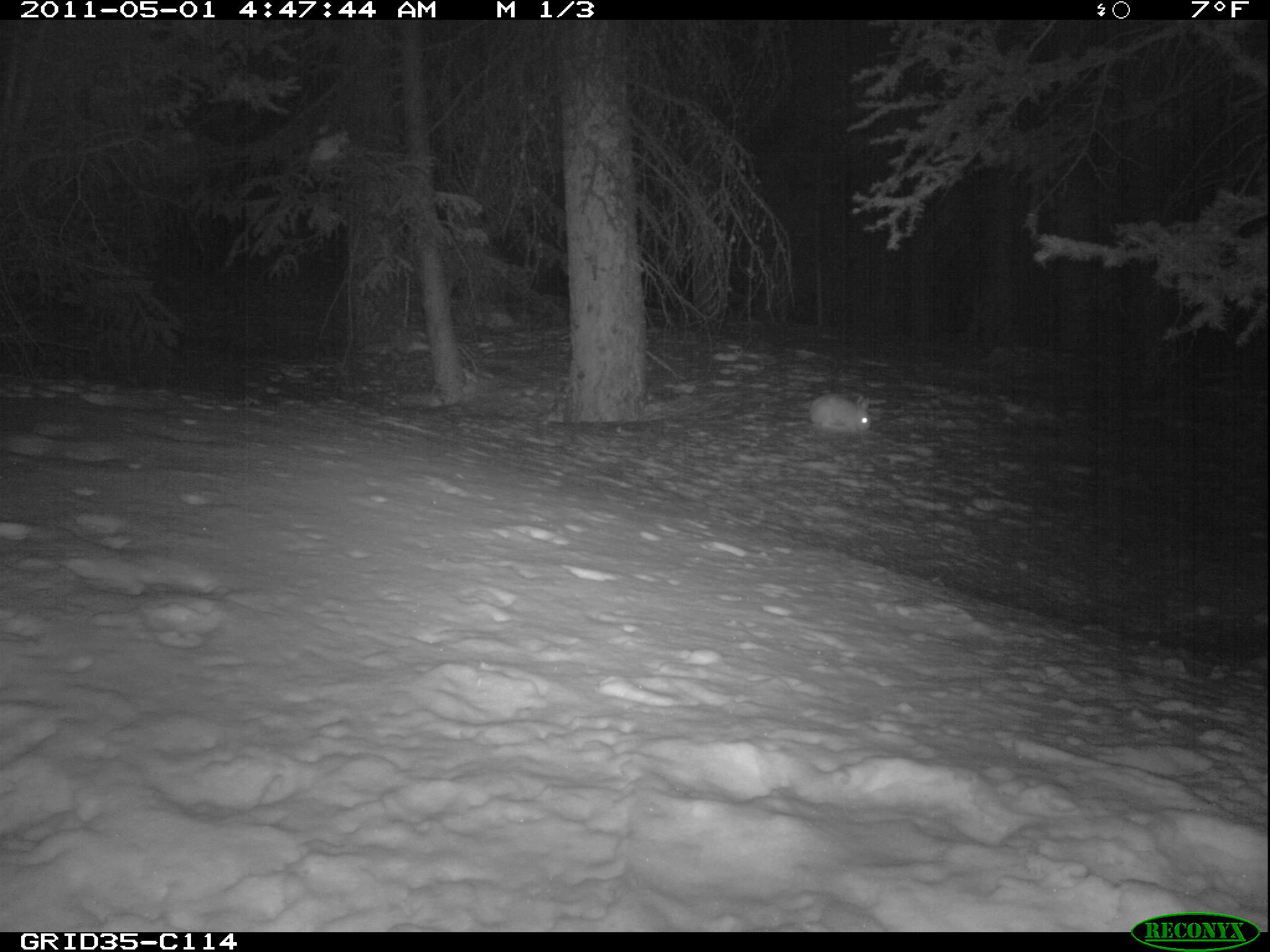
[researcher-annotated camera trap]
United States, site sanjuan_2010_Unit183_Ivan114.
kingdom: Animalia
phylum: Chordata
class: Mammalia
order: Lagomorpha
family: Leporidae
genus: Lepus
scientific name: Lepus americanus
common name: snowshoe hare